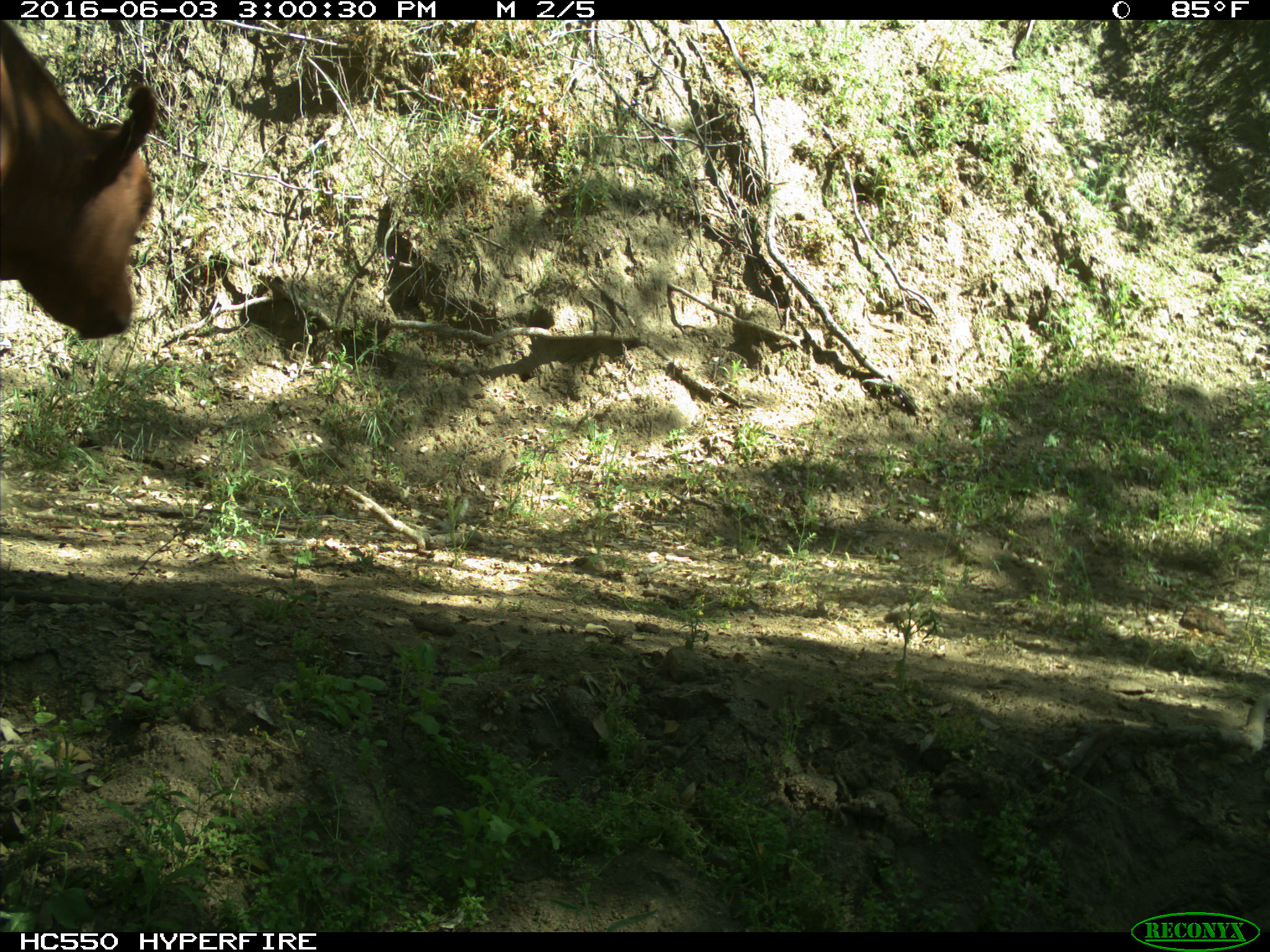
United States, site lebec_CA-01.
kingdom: Animalia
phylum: Chordata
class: Mammalia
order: Artiodactyla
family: Bovidae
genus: Bos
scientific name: Bos taurus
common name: domestic cow